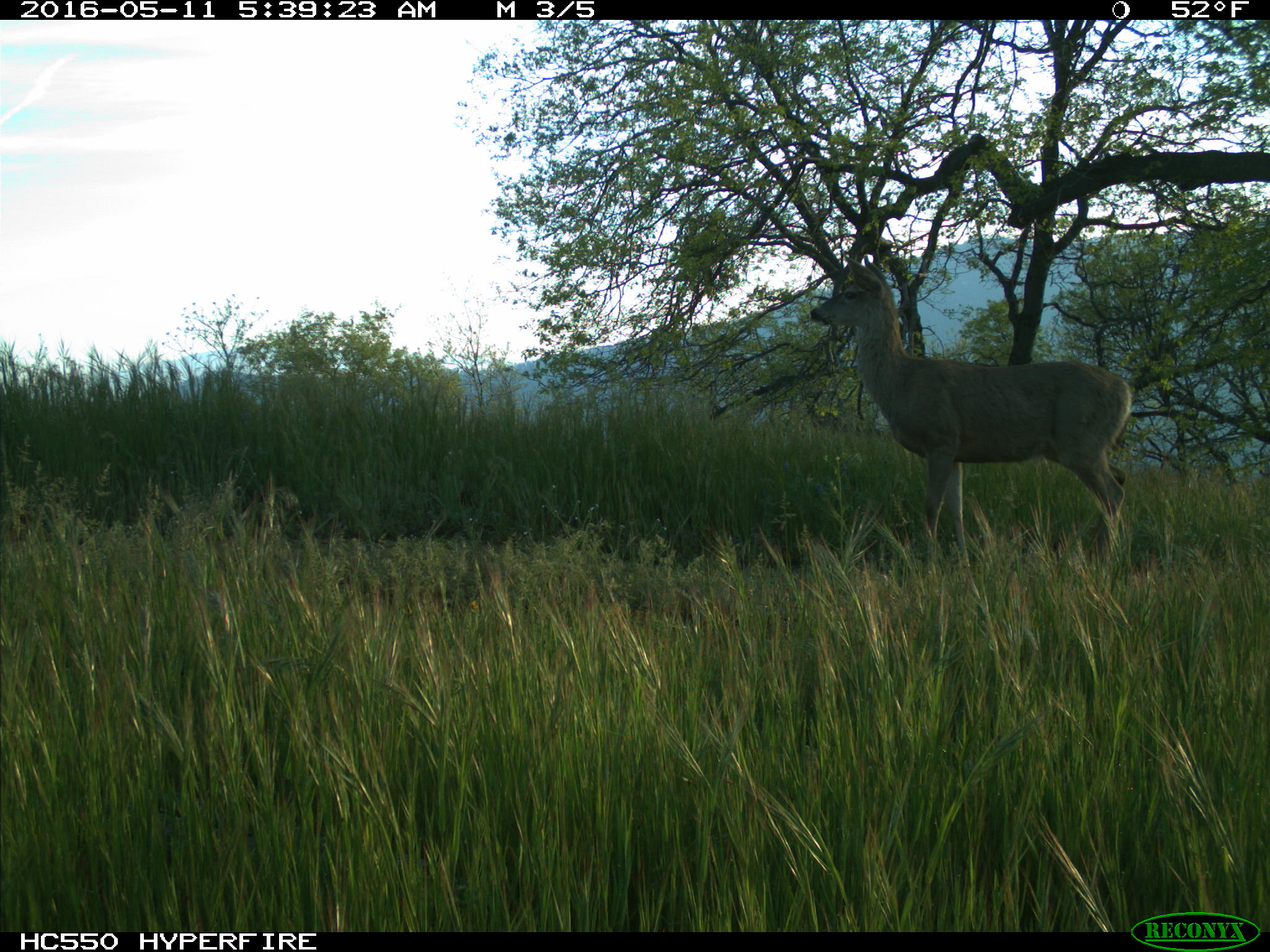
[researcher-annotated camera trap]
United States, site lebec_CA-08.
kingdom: Animalia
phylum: Chordata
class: Mammalia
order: Artiodactyla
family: Cervidae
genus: Odocoileus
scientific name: Odocoileus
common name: deer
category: unidentified deer